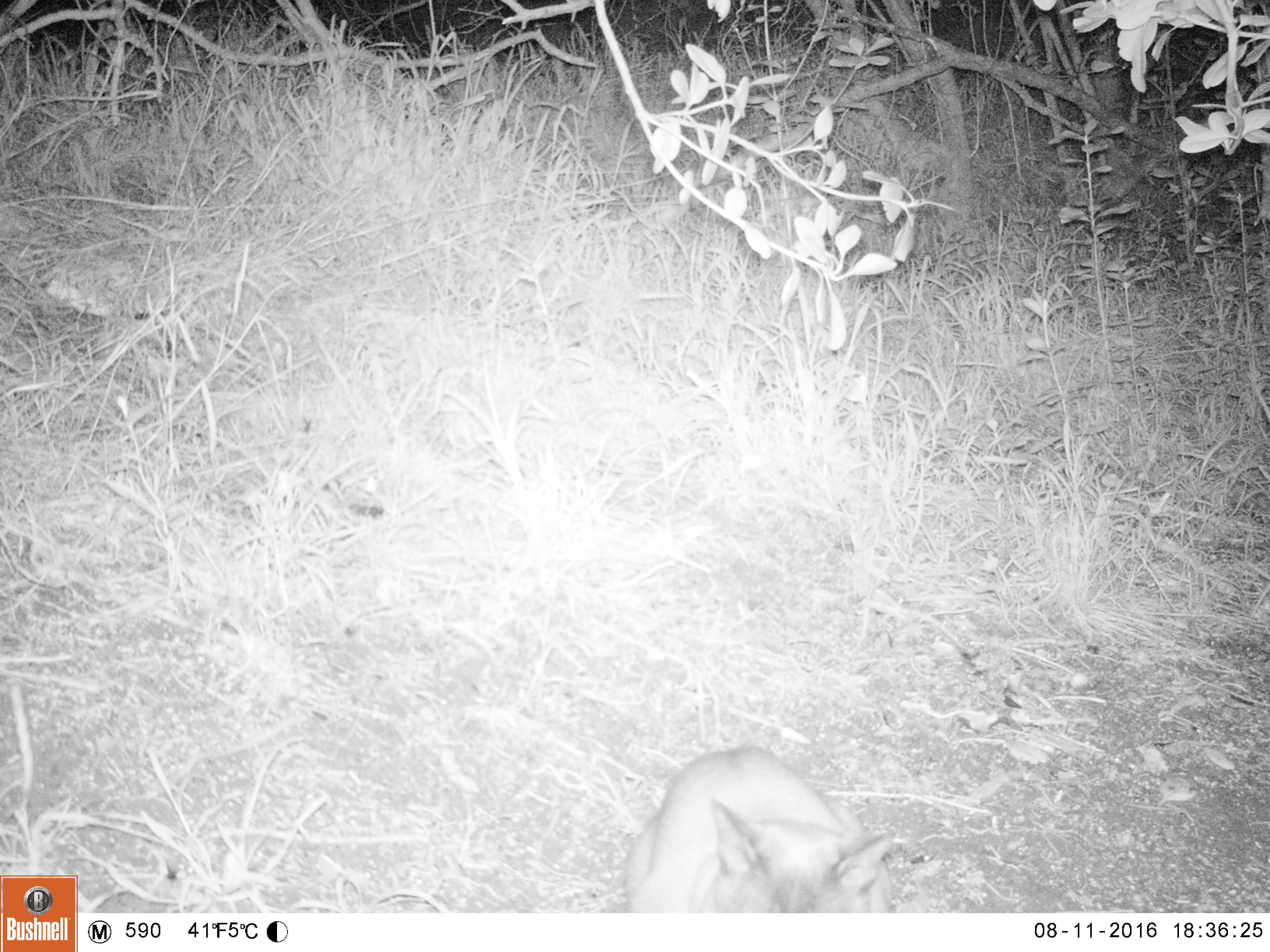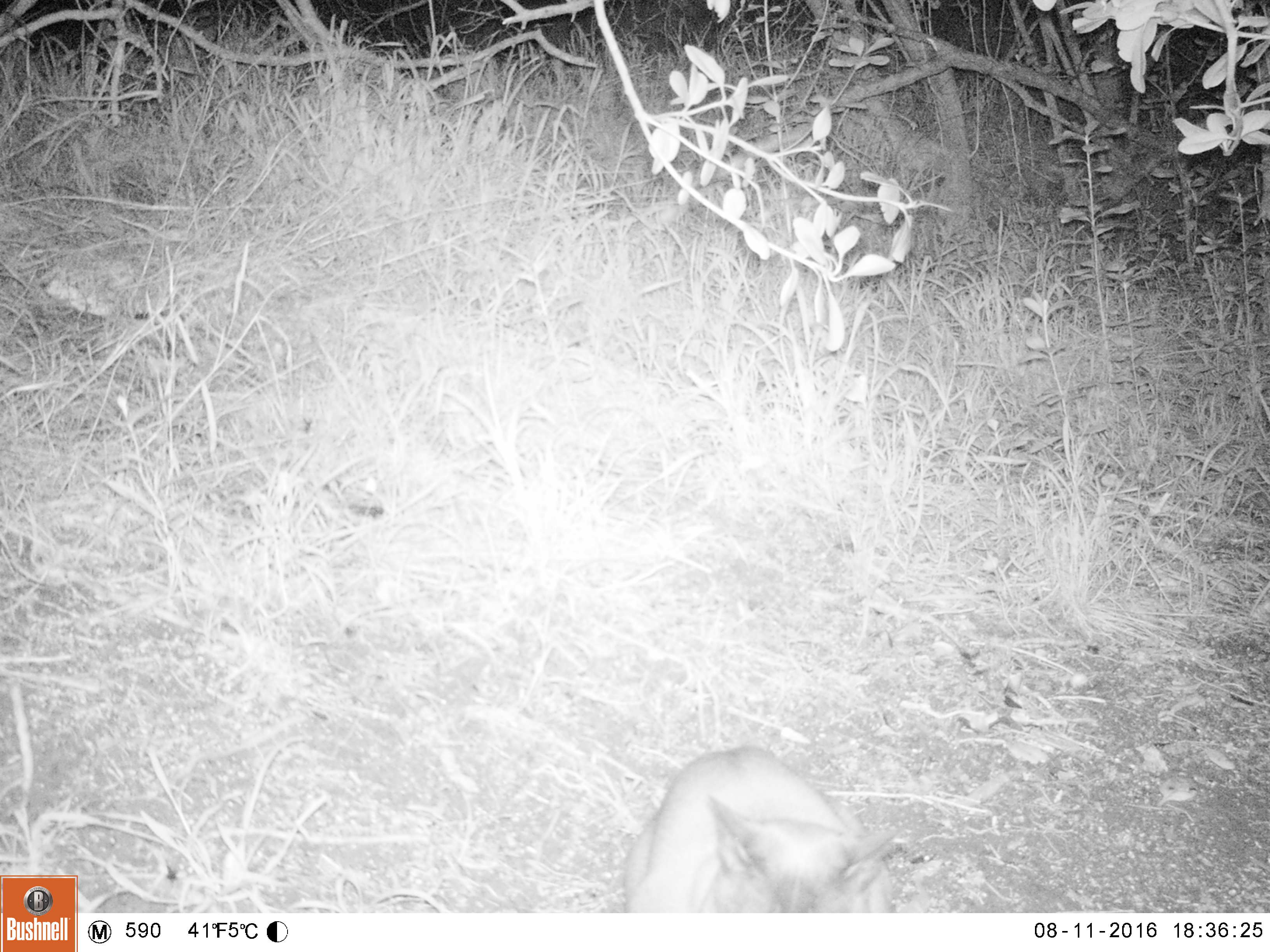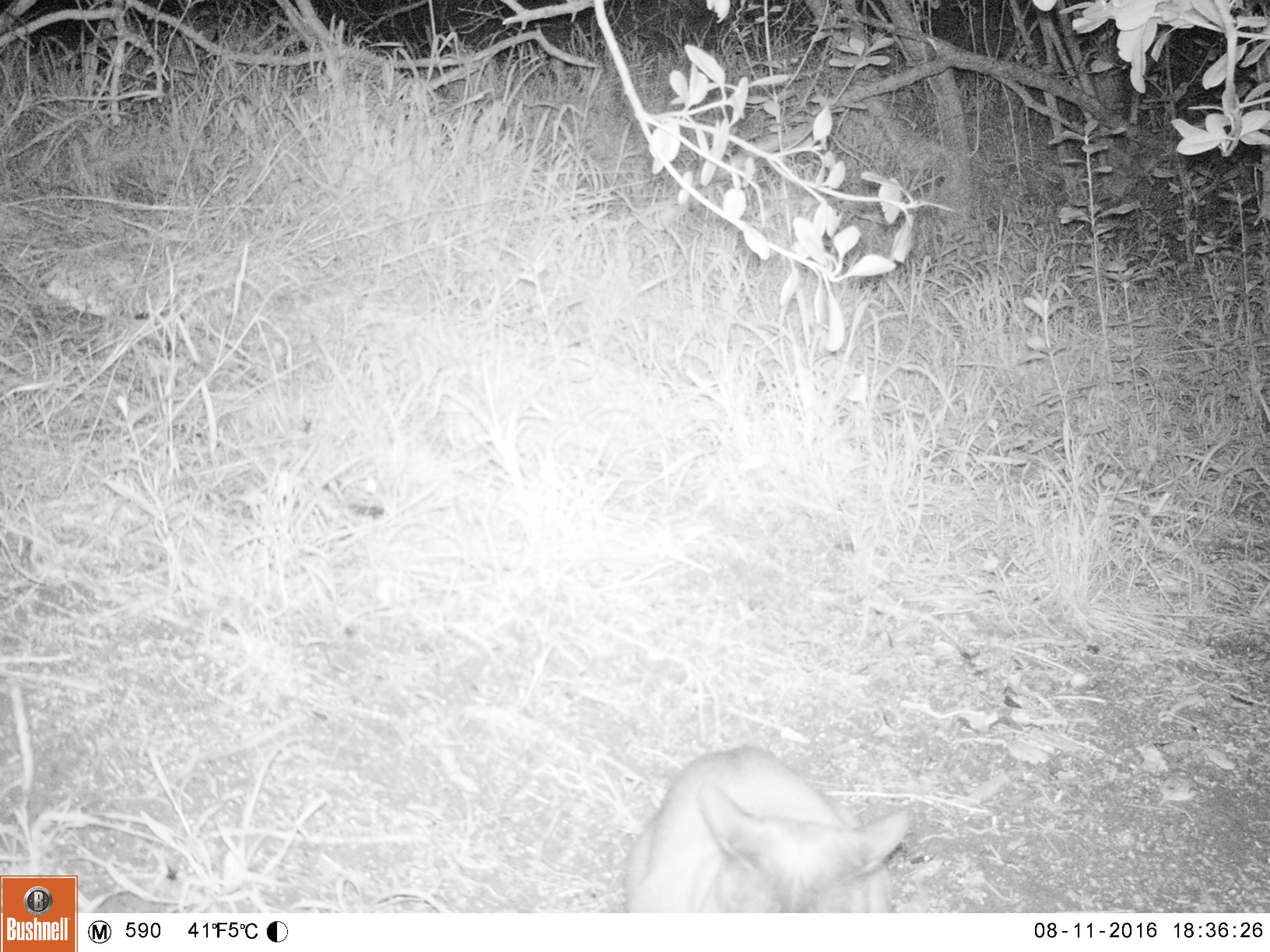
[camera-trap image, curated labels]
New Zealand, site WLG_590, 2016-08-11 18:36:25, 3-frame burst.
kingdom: Animalia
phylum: Chordata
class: Mammalia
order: Carnivora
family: Felidae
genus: Felis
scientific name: Felis catus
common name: domestic cat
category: cat